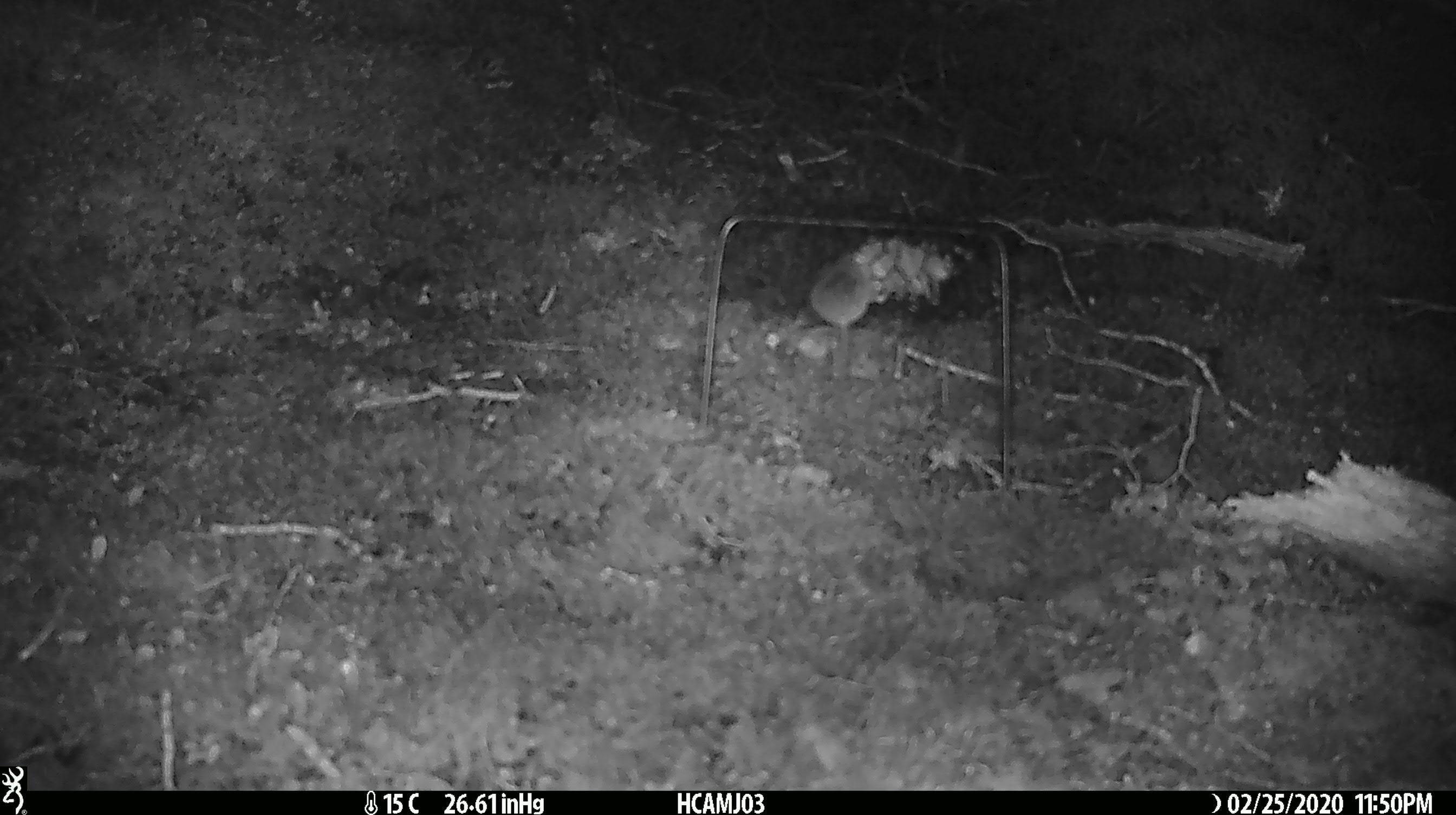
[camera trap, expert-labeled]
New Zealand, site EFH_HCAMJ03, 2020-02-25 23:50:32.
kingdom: Animalia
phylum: Chordata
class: Mammalia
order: Rodentia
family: Muridae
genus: Mus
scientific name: Mus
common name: mouse